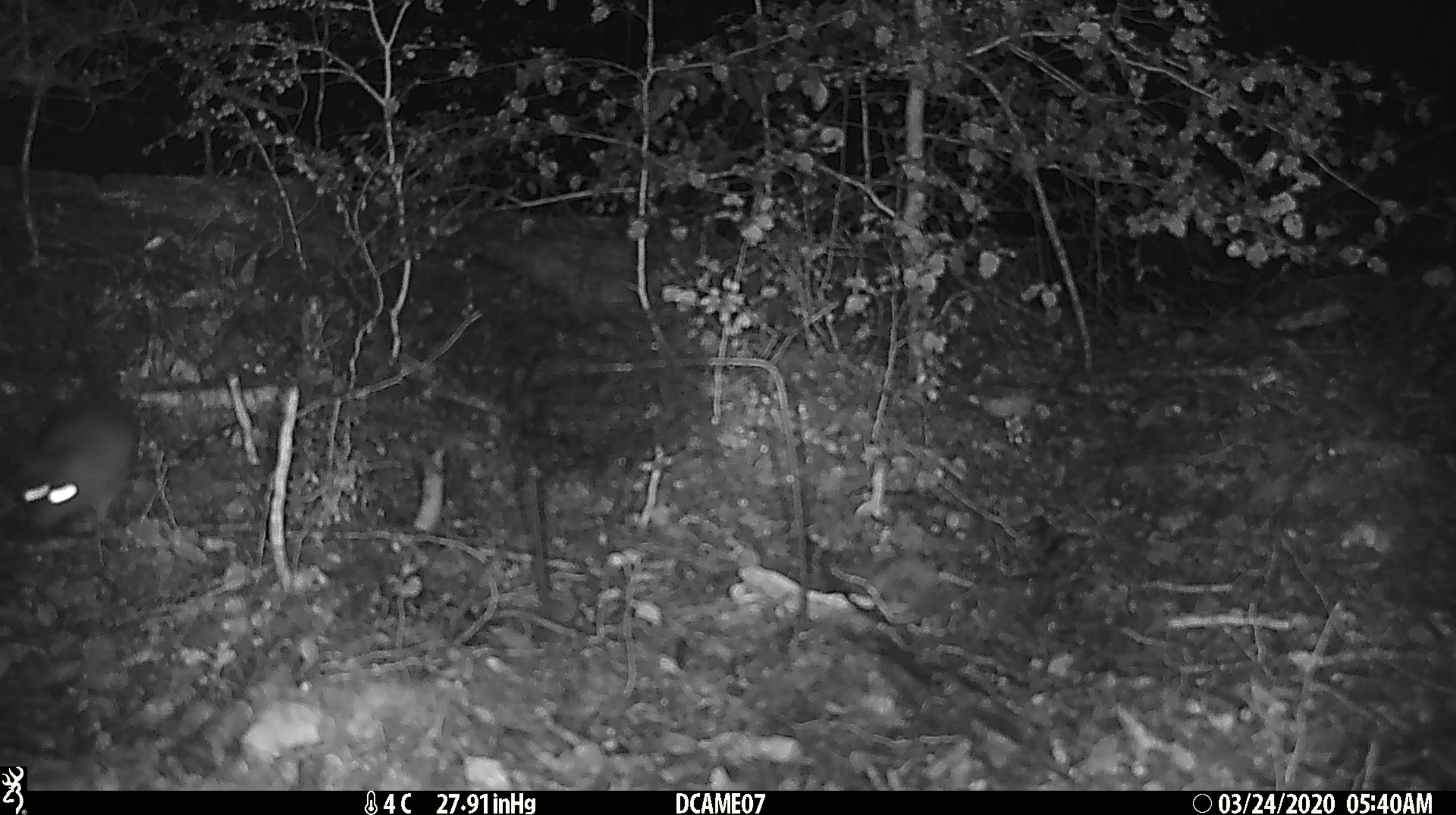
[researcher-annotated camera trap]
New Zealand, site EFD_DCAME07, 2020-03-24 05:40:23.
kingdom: Animalia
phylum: Chordata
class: Mammalia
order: Rodentia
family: Muridae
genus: Rattus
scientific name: Rattus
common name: rat